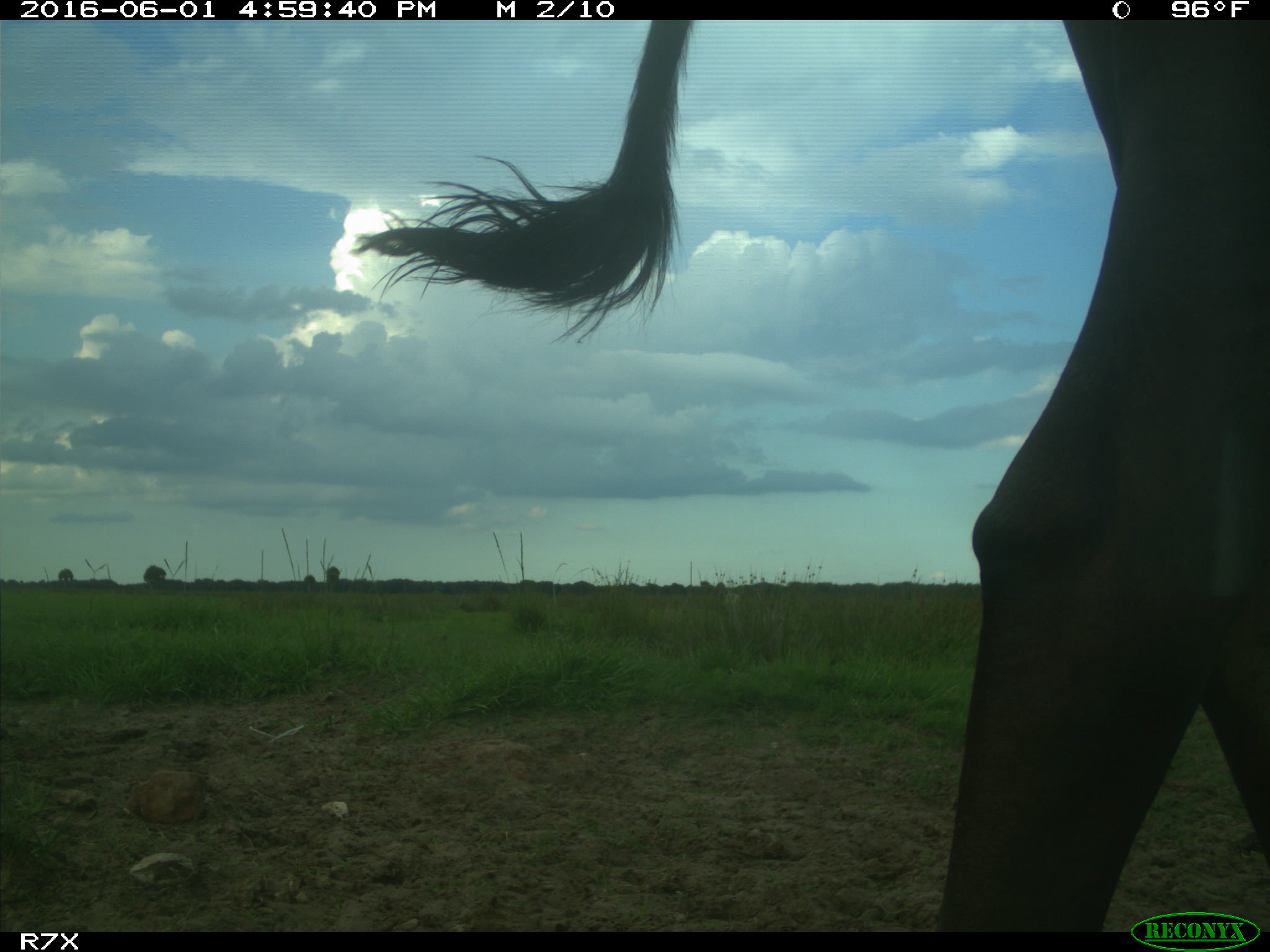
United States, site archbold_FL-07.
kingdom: Animalia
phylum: Chordata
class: Mammalia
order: Artiodactyla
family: Bovidae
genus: Bos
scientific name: Bos taurus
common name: domestic cow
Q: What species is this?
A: Bos taurus (domestic cow).